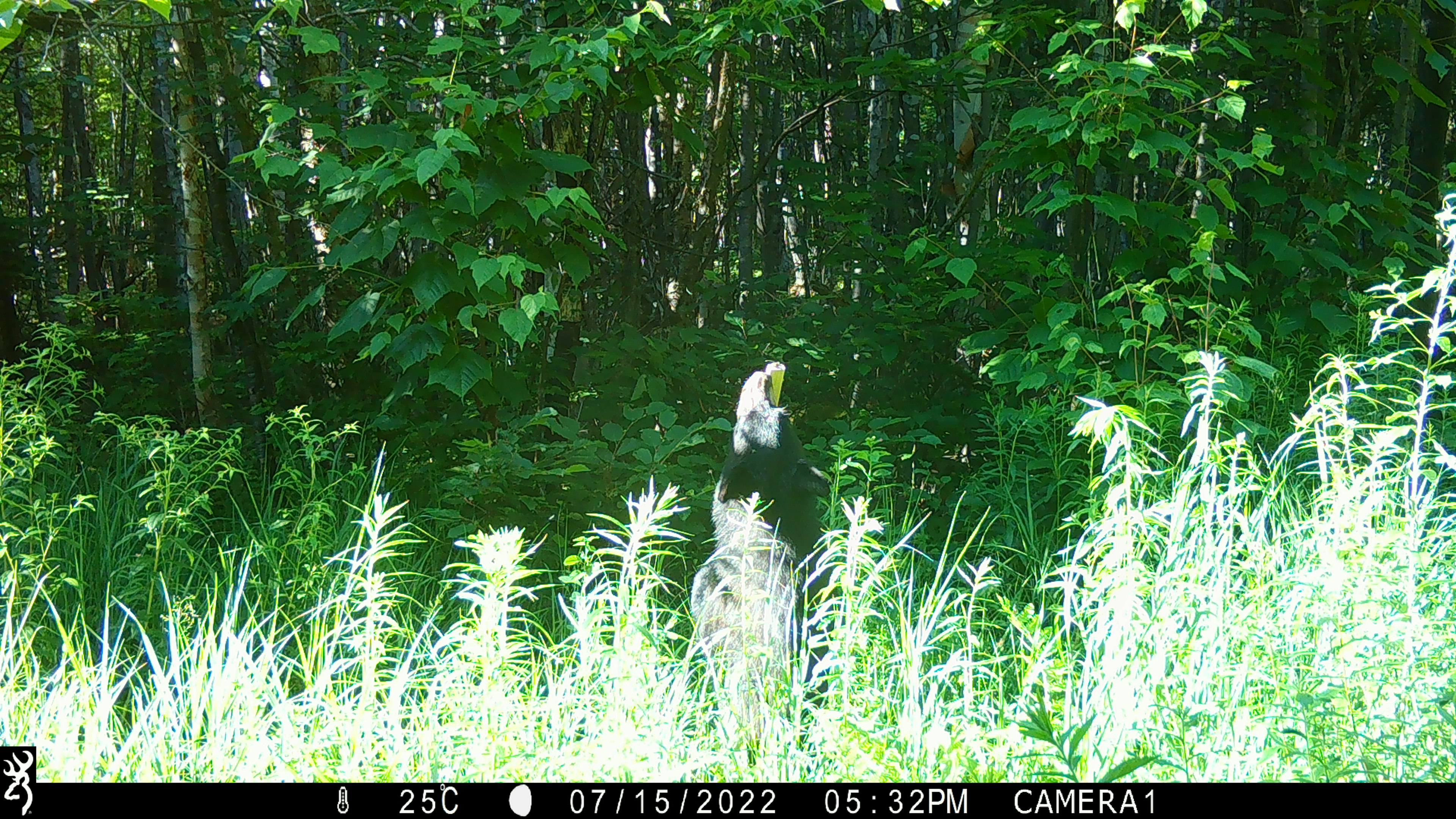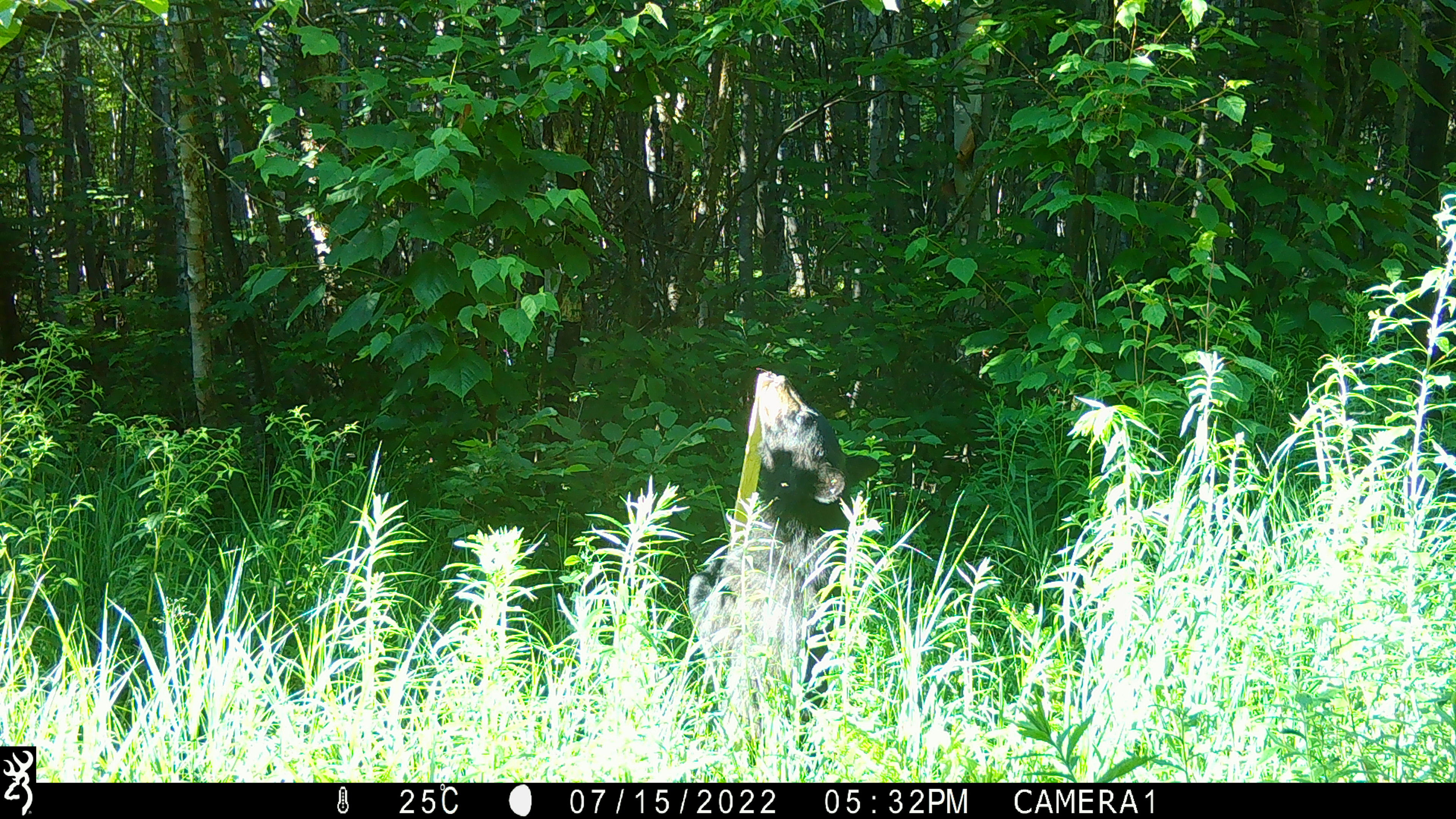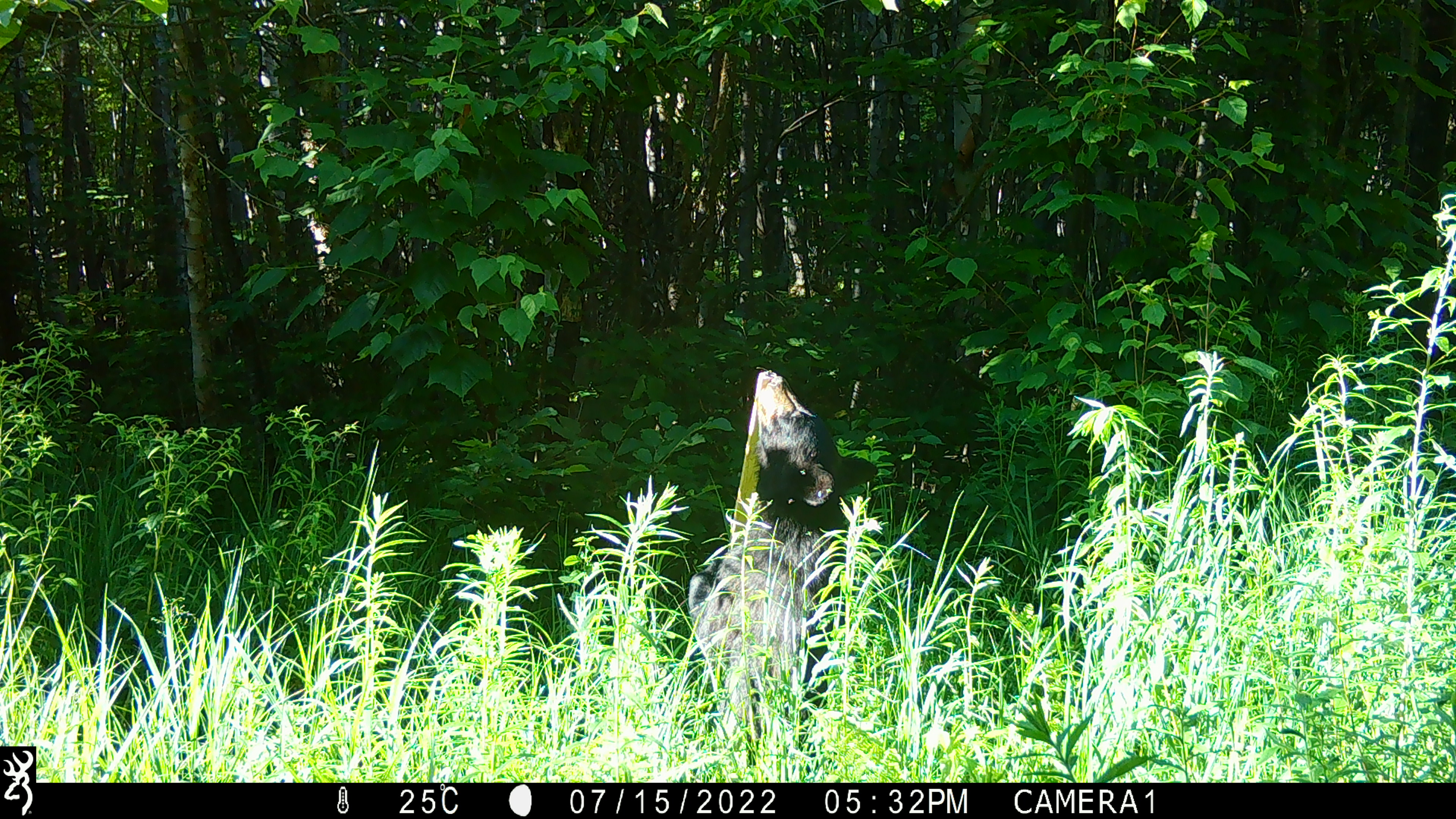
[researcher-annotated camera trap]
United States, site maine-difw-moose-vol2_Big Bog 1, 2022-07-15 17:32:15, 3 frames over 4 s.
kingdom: Animalia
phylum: Chordata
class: Mammalia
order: Carnivora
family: Ursidae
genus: Ursus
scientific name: Ursus americanus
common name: black bear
Black bear (Ursus americanus).